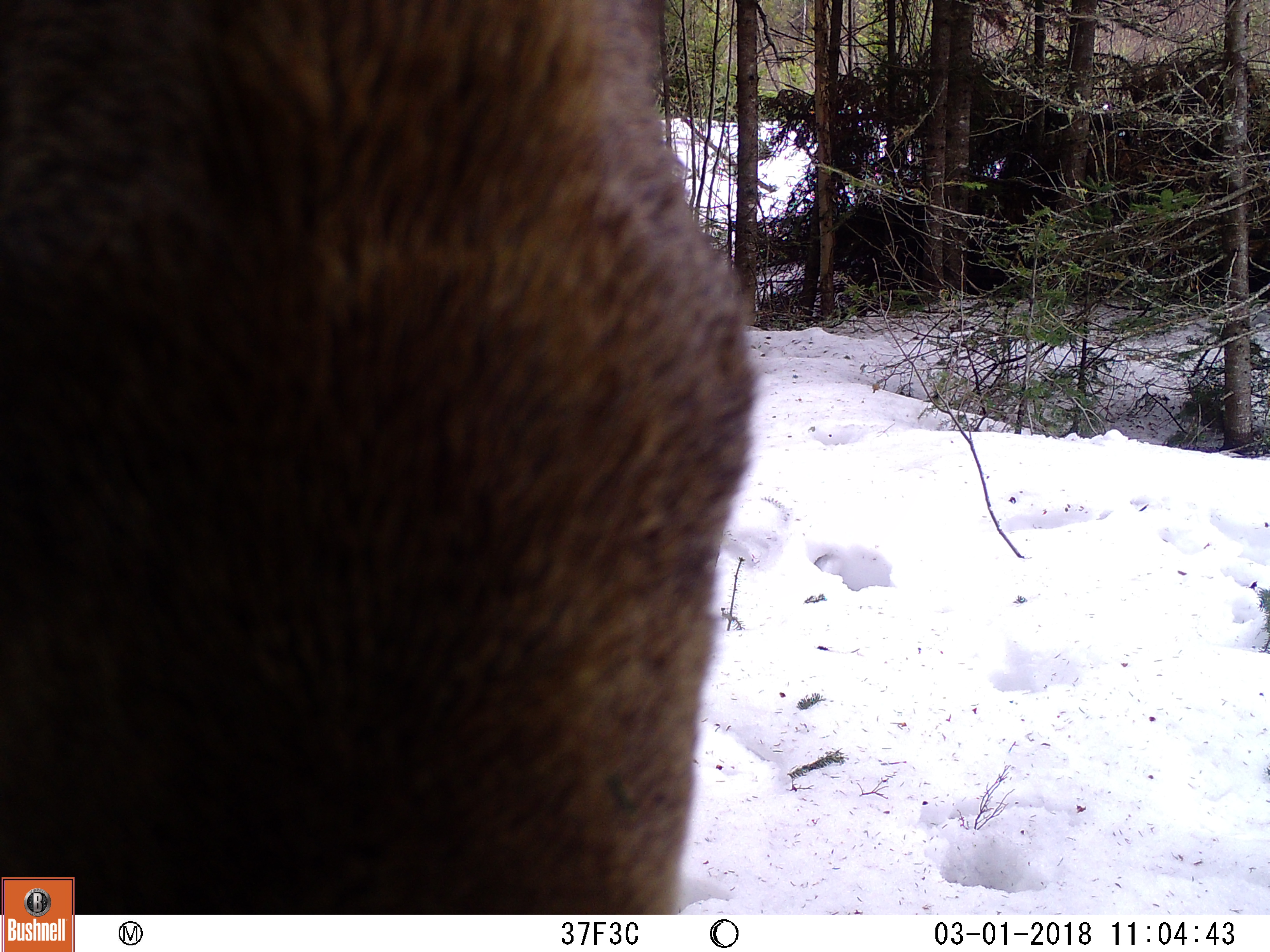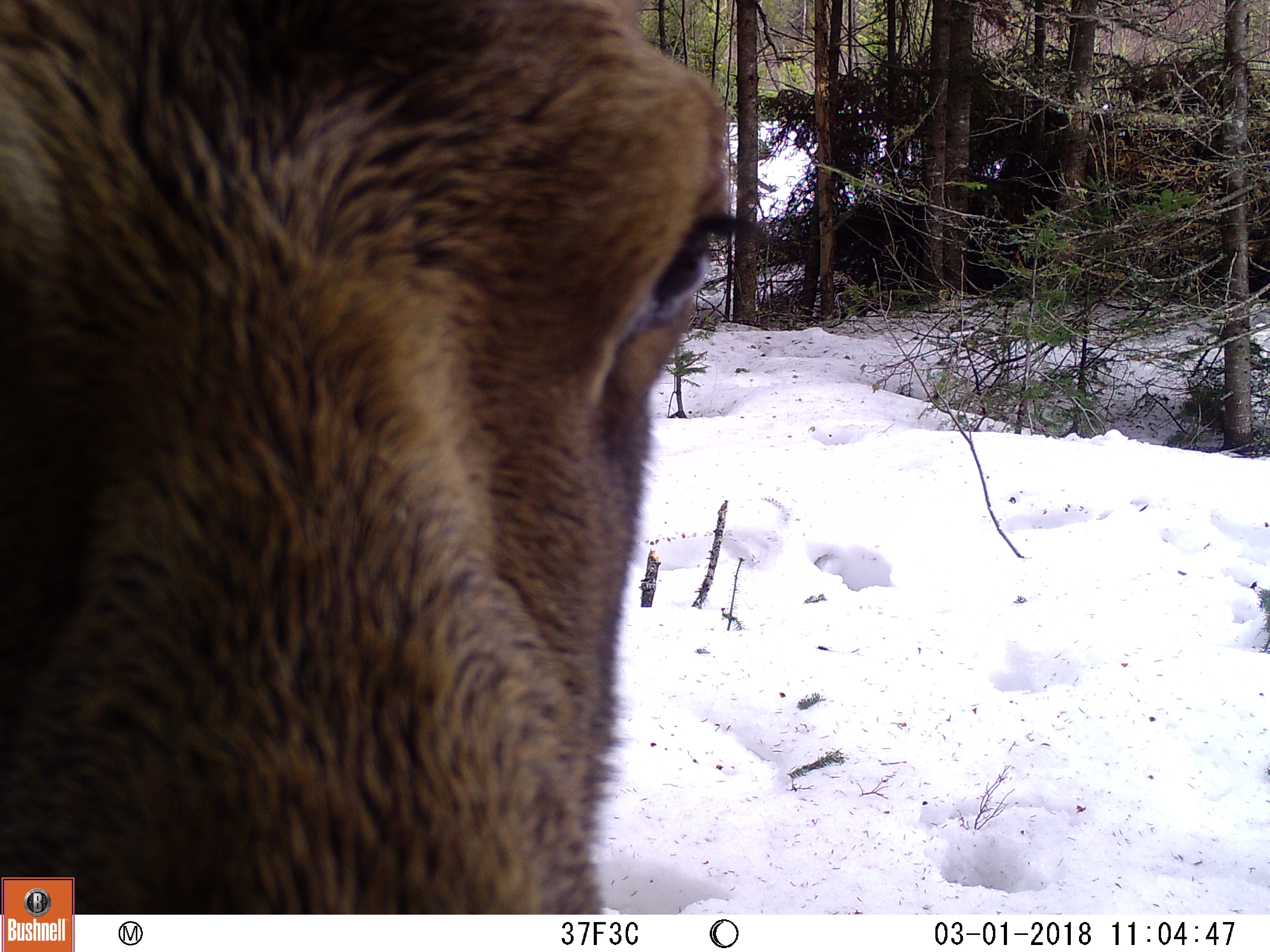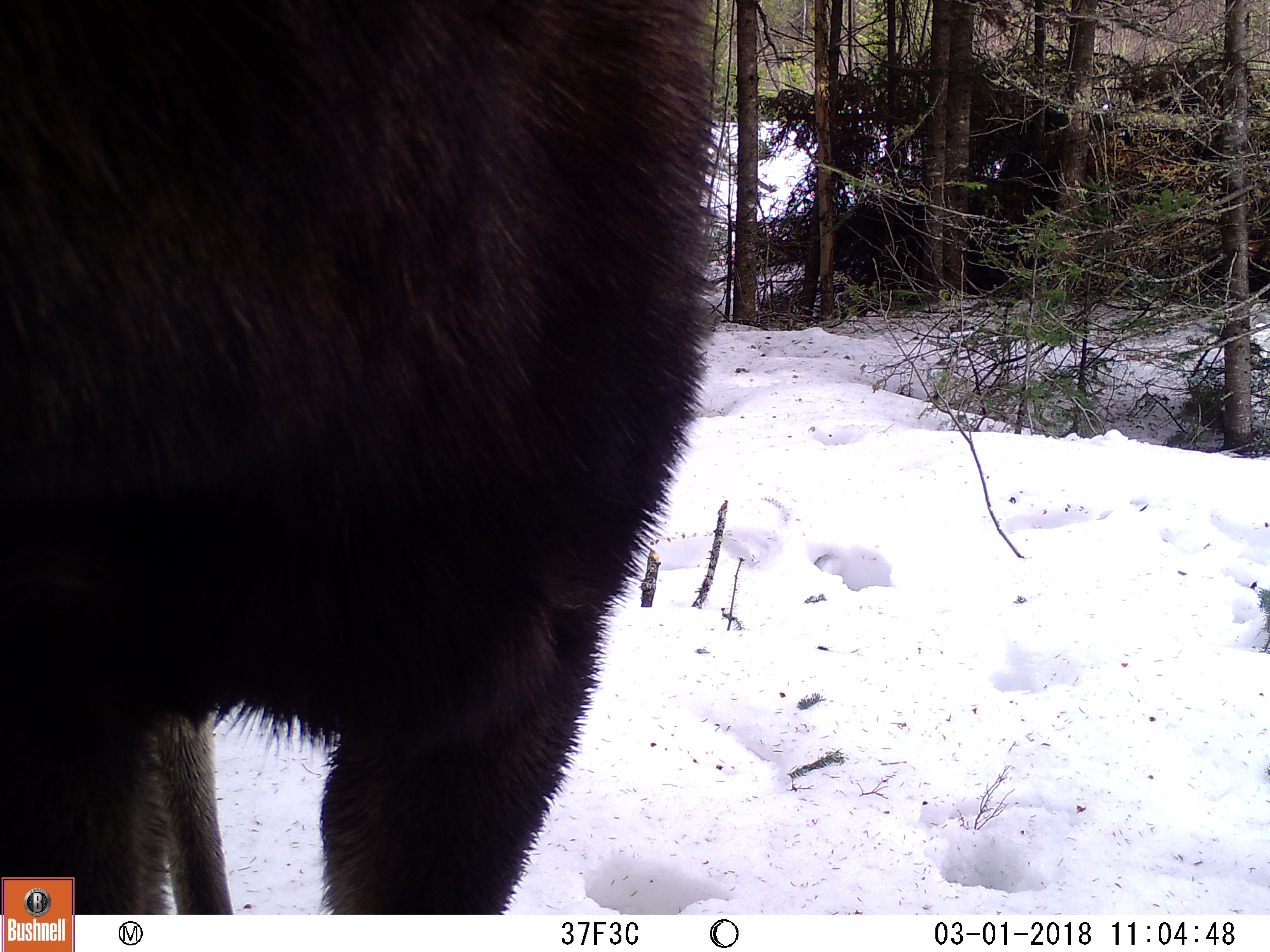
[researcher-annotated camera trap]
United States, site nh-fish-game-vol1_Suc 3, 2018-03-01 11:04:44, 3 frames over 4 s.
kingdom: Animalia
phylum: Chordata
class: Mammalia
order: Artiodactyla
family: Cervidae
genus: Alces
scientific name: Alces alces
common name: moose